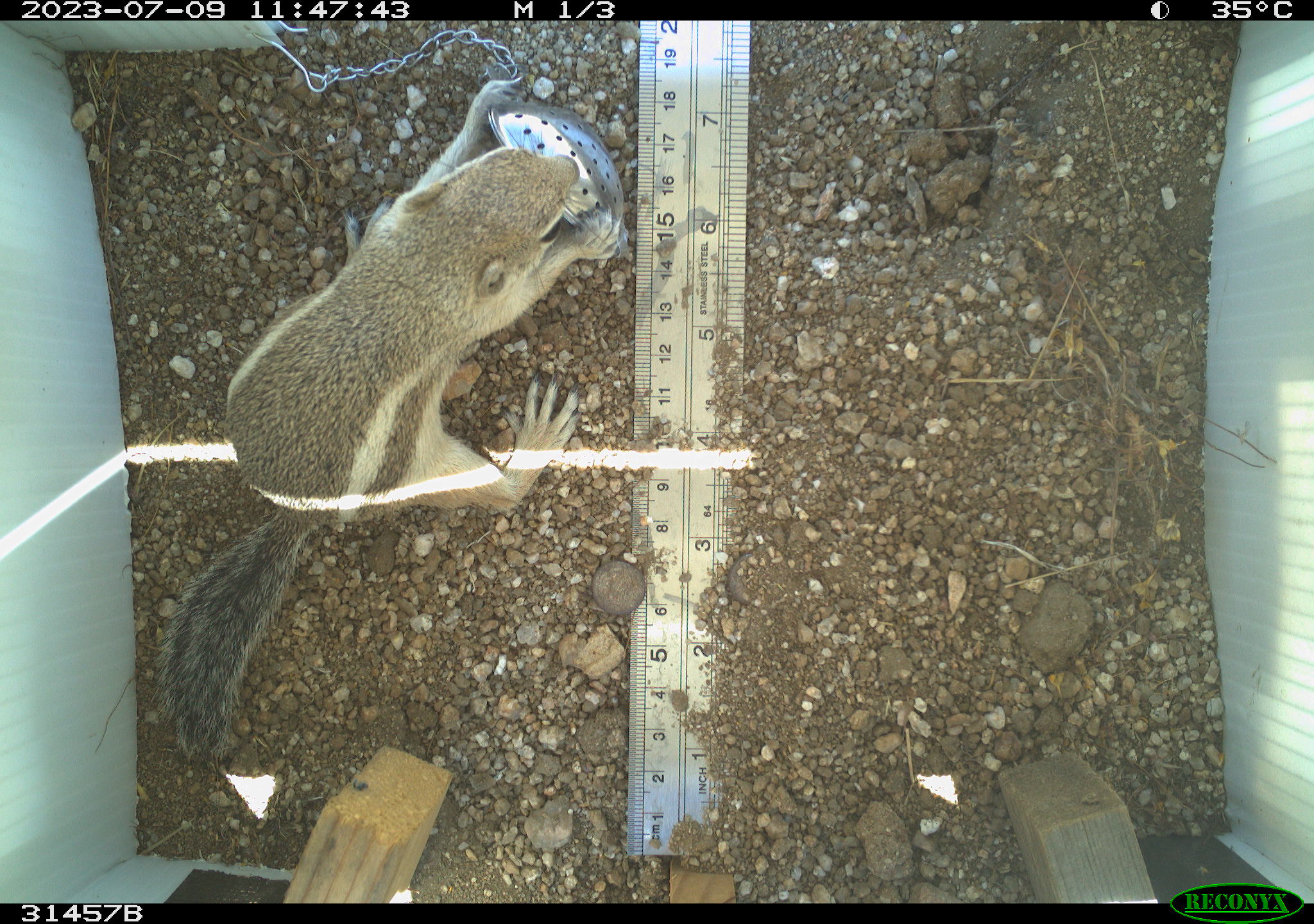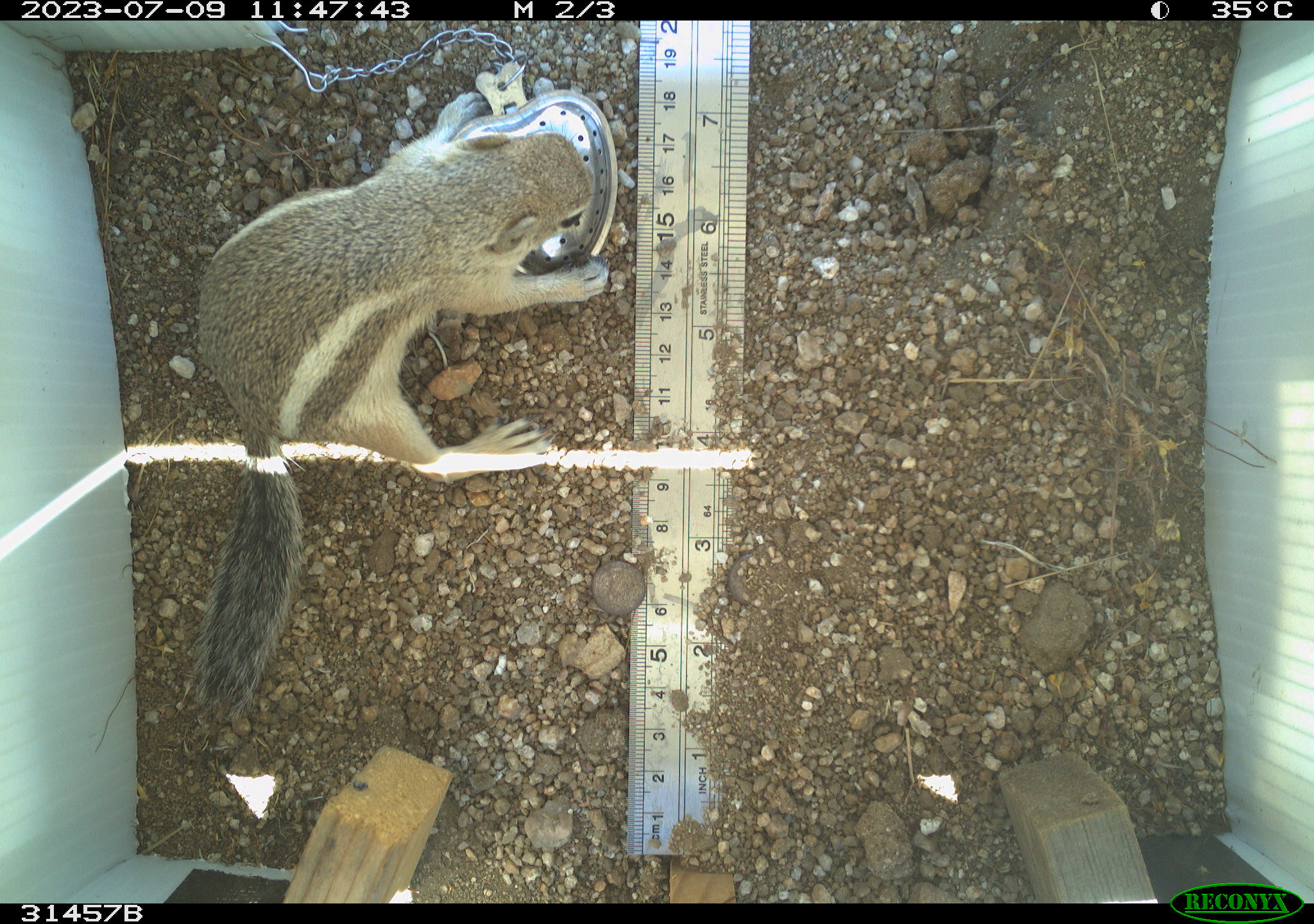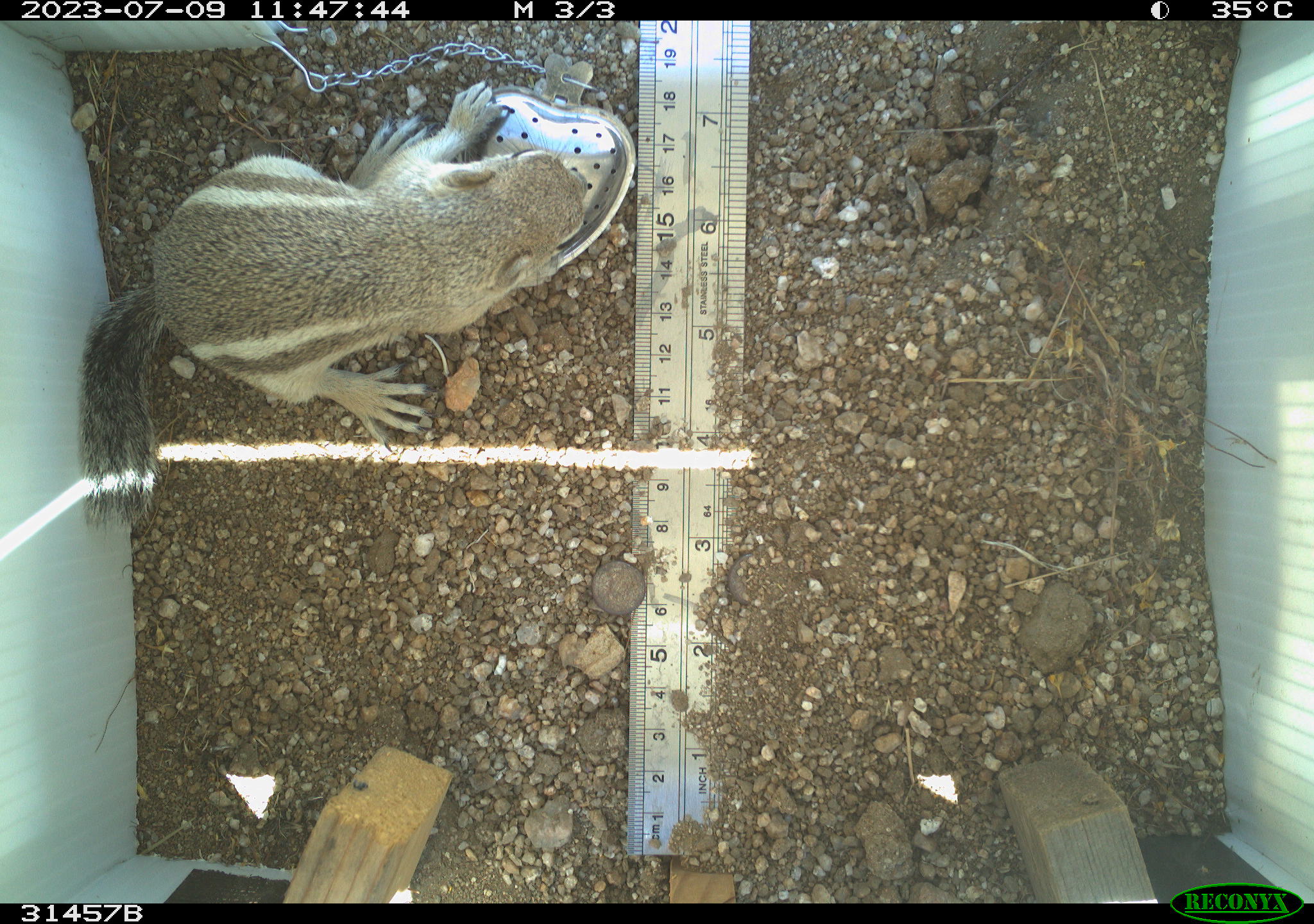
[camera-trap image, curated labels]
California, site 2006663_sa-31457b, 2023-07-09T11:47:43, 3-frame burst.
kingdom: Animalia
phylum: Chordata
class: Mammalia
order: Rodentia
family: Sciuridae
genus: Ammospermophilus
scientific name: Ammospermophilus leucurus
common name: white-tailed antelope squirrel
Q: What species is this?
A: White-tailed antelope squirrel (Ammospermophilus leucurus).